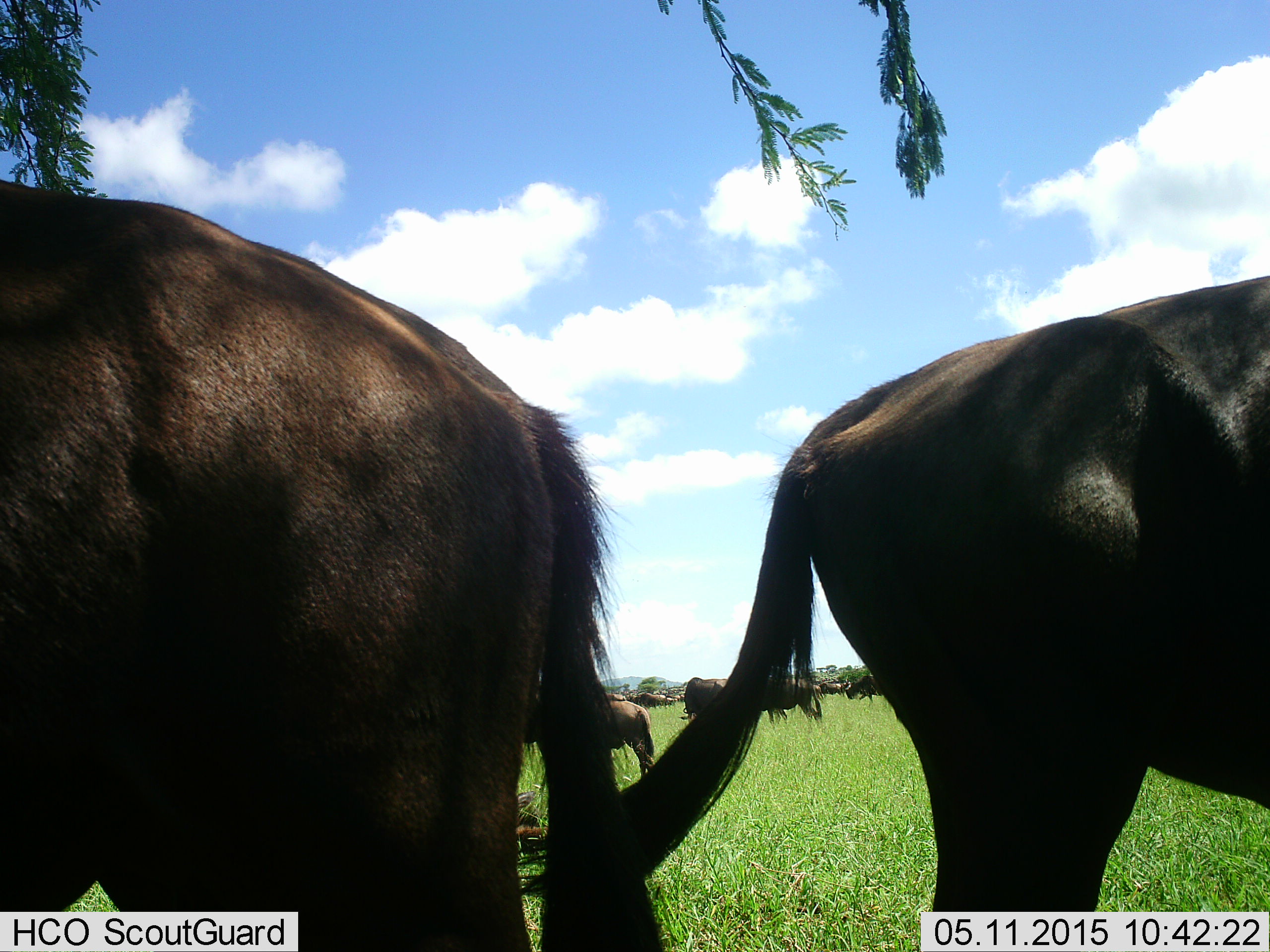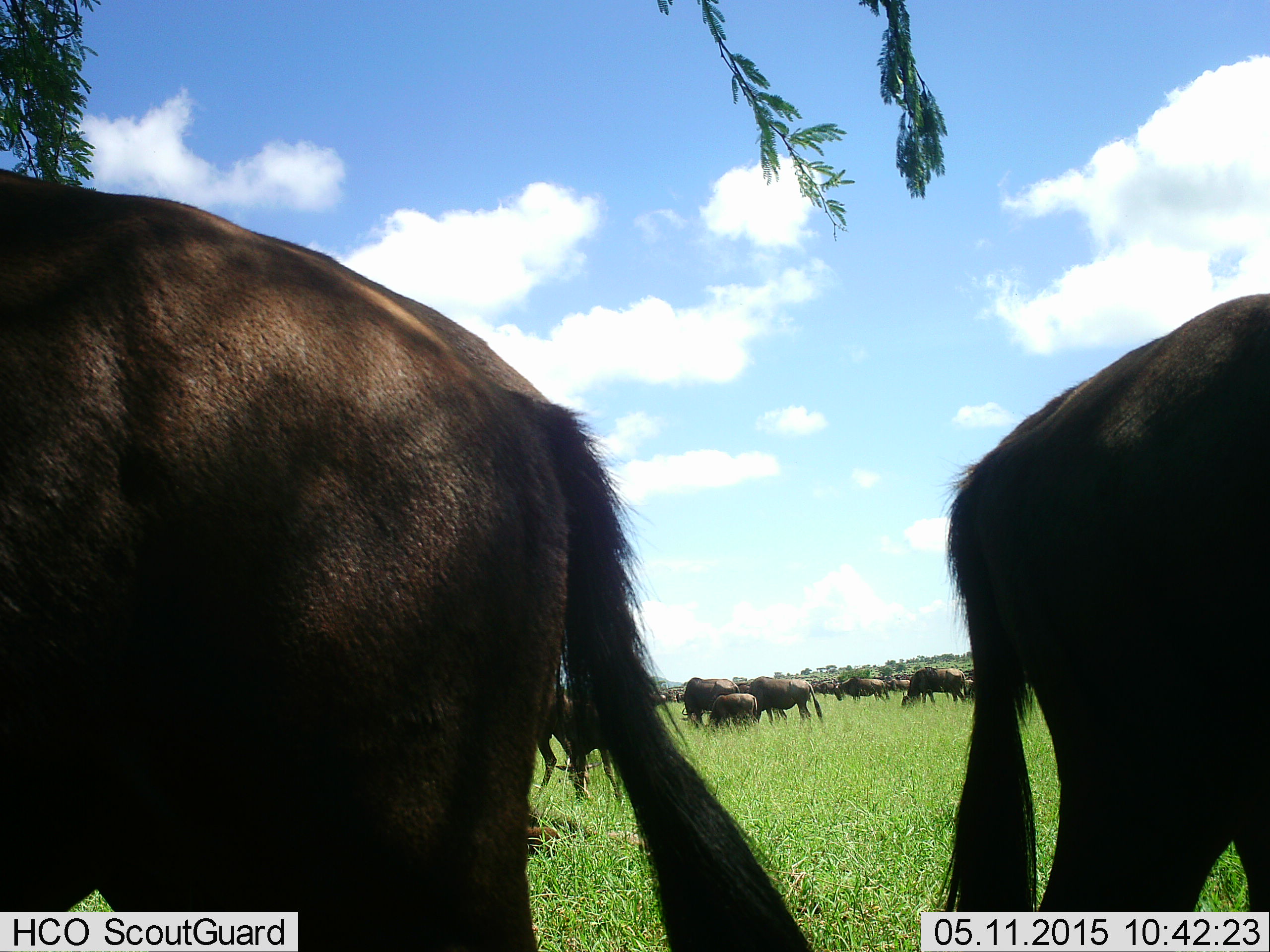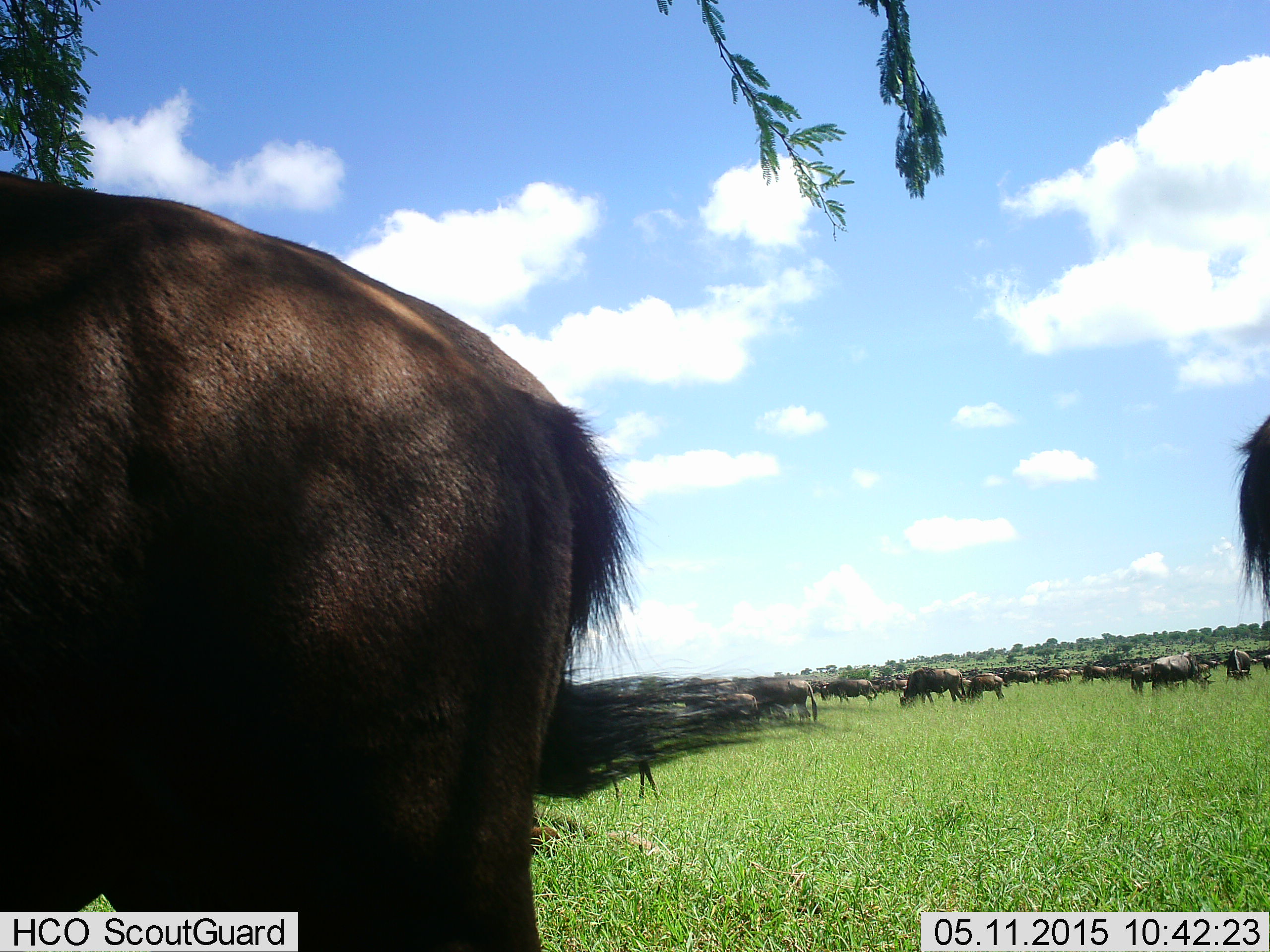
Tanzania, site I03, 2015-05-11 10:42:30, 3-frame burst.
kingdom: Animalia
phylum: Chordata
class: Mammalia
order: Artiodactyla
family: Bovidae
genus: Connochaetes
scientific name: Connochaetes taurinus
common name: blue wildebeest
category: wildebeest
Wildebeest (blue wildebeest) (Connochaetes taurinus), count 11-50. Behavior (volunteer vote fractions): standing 80%, resting 0%, moving 40%, interacting 10%. Young present (vote fraction): 40%. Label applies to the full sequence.